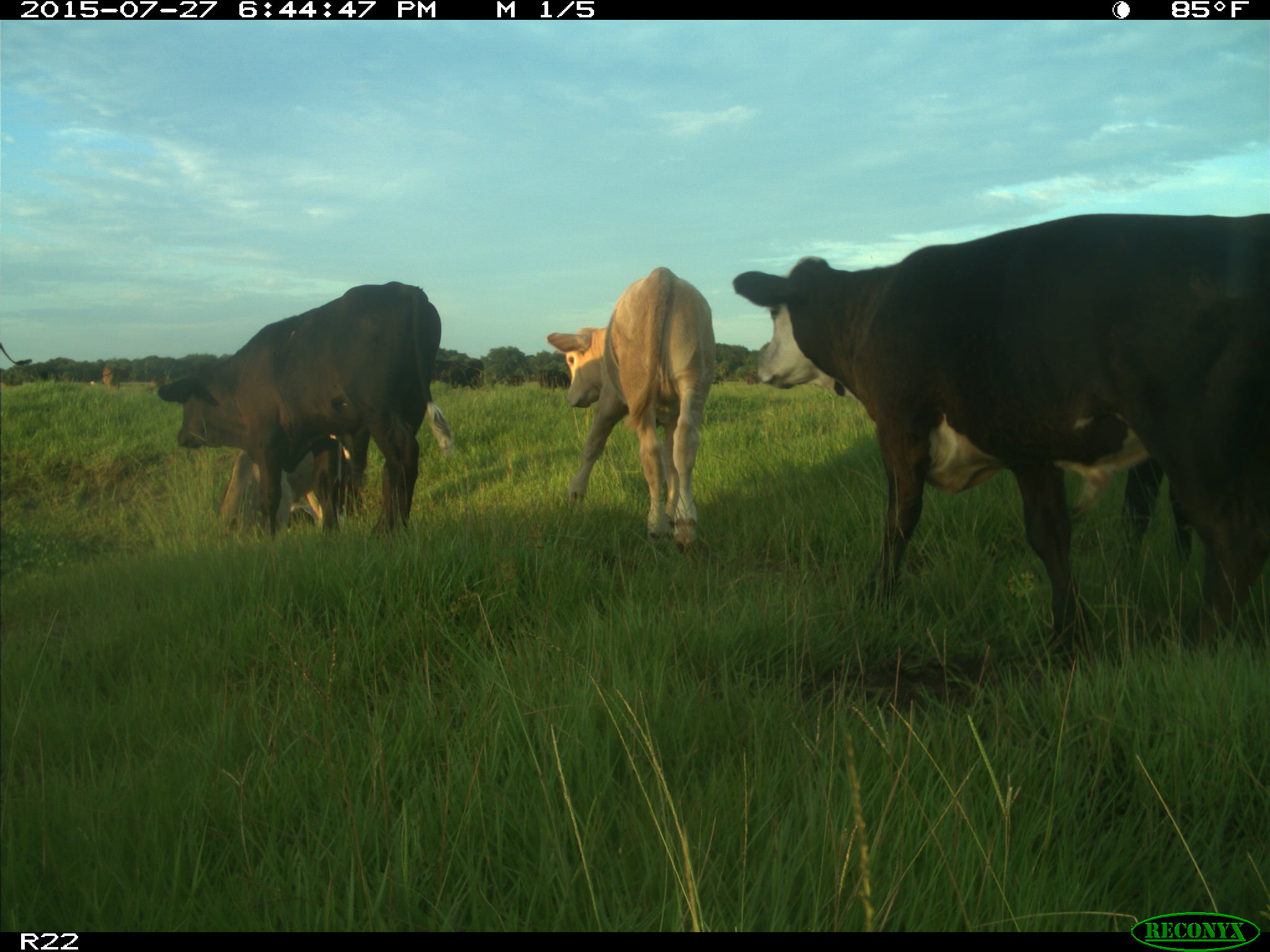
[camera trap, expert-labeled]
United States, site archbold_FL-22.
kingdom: Animalia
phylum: Chordata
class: Mammalia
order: Artiodactyla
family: Bovidae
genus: Bos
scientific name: Bos taurus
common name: domestic cow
Bos taurus (domestic cow).